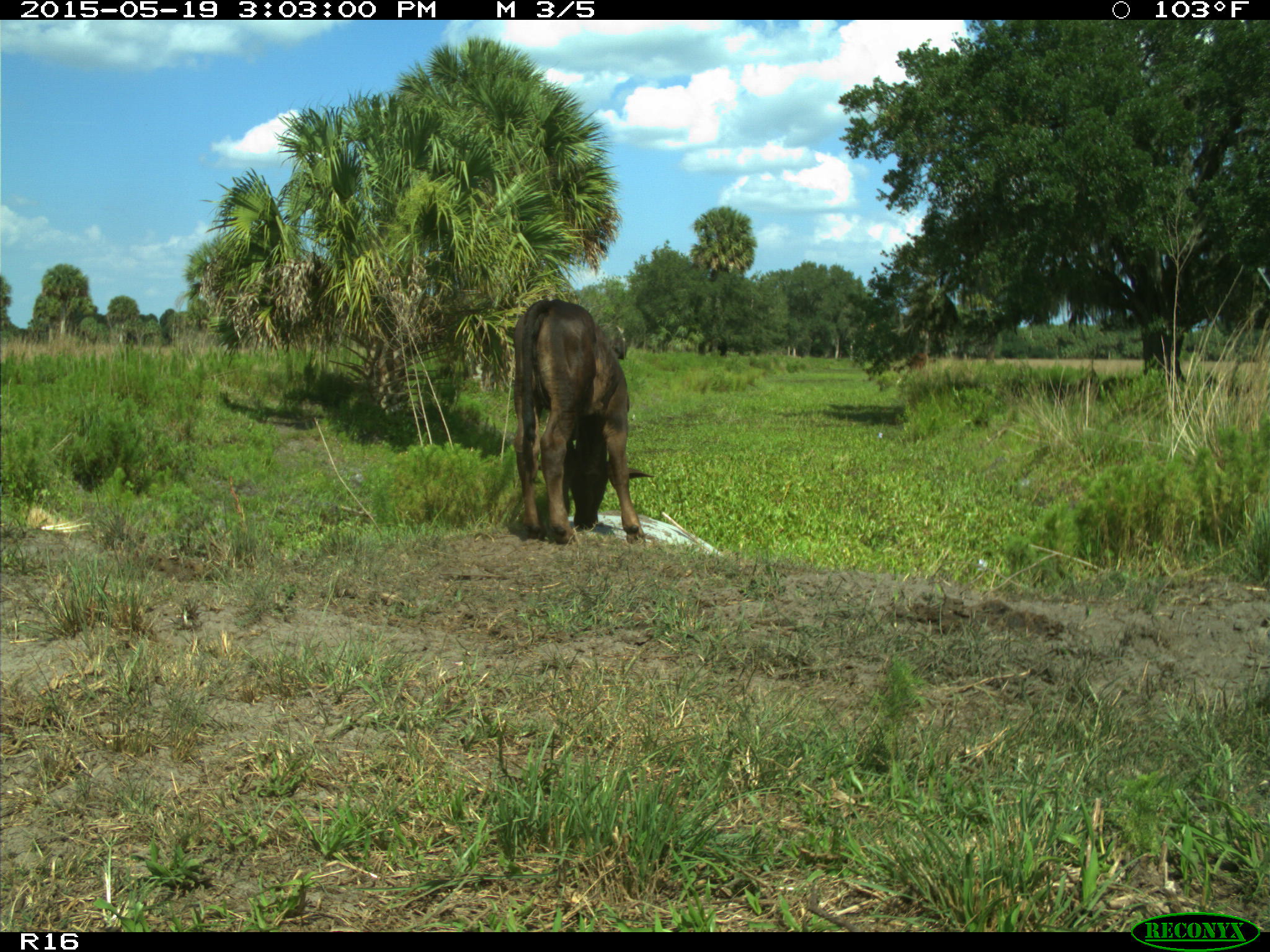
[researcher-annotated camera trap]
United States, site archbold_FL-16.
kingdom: Animalia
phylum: Chordata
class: Mammalia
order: Artiodactyla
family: Bovidae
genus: Bos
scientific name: Bos taurus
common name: domestic cow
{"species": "Bos taurus (domestic cow)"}